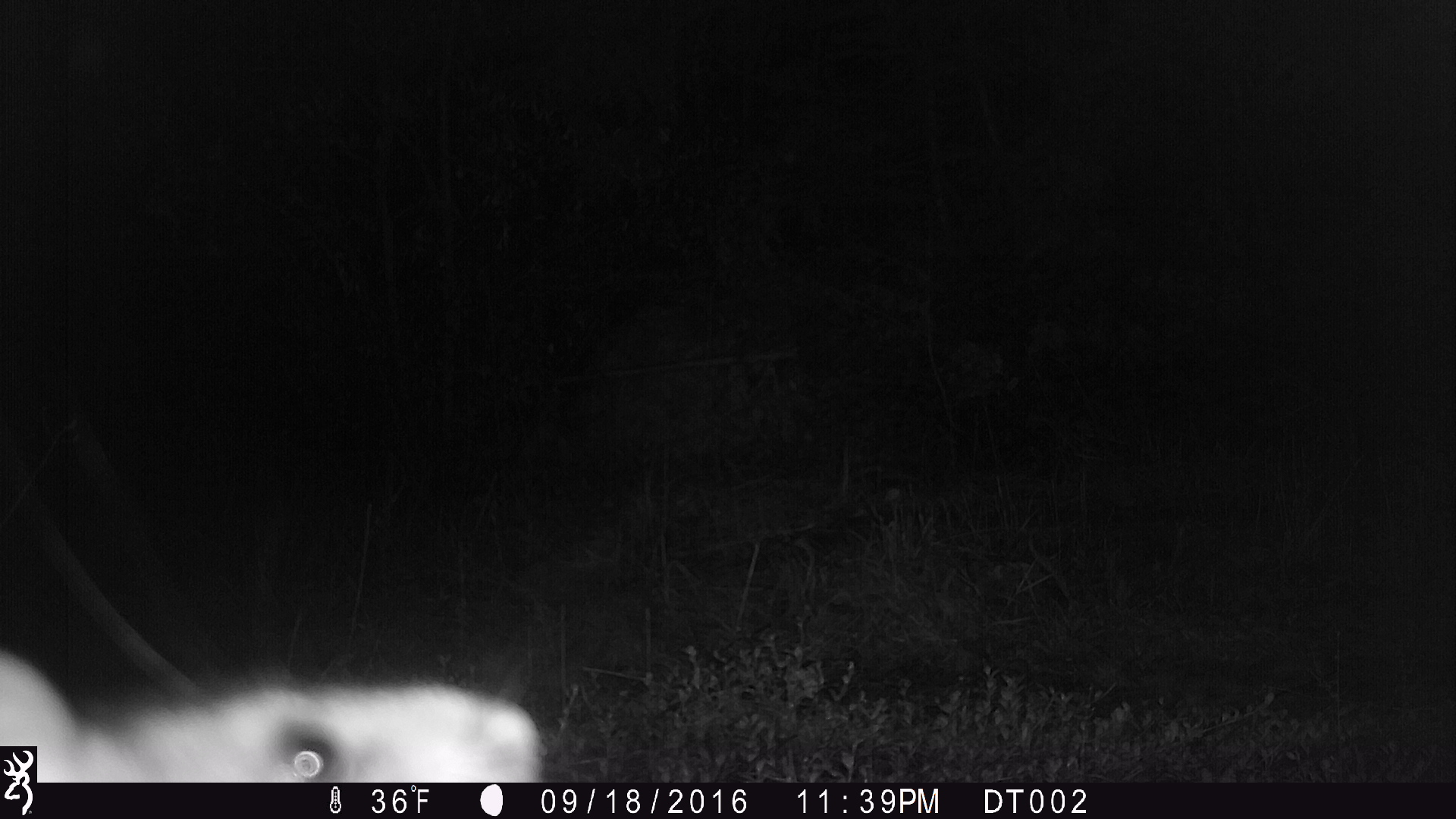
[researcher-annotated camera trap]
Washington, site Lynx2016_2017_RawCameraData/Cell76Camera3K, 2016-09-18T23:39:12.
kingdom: Animalia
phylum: Chordata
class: Mammalia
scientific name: Mammalia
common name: small mammal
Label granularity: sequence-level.